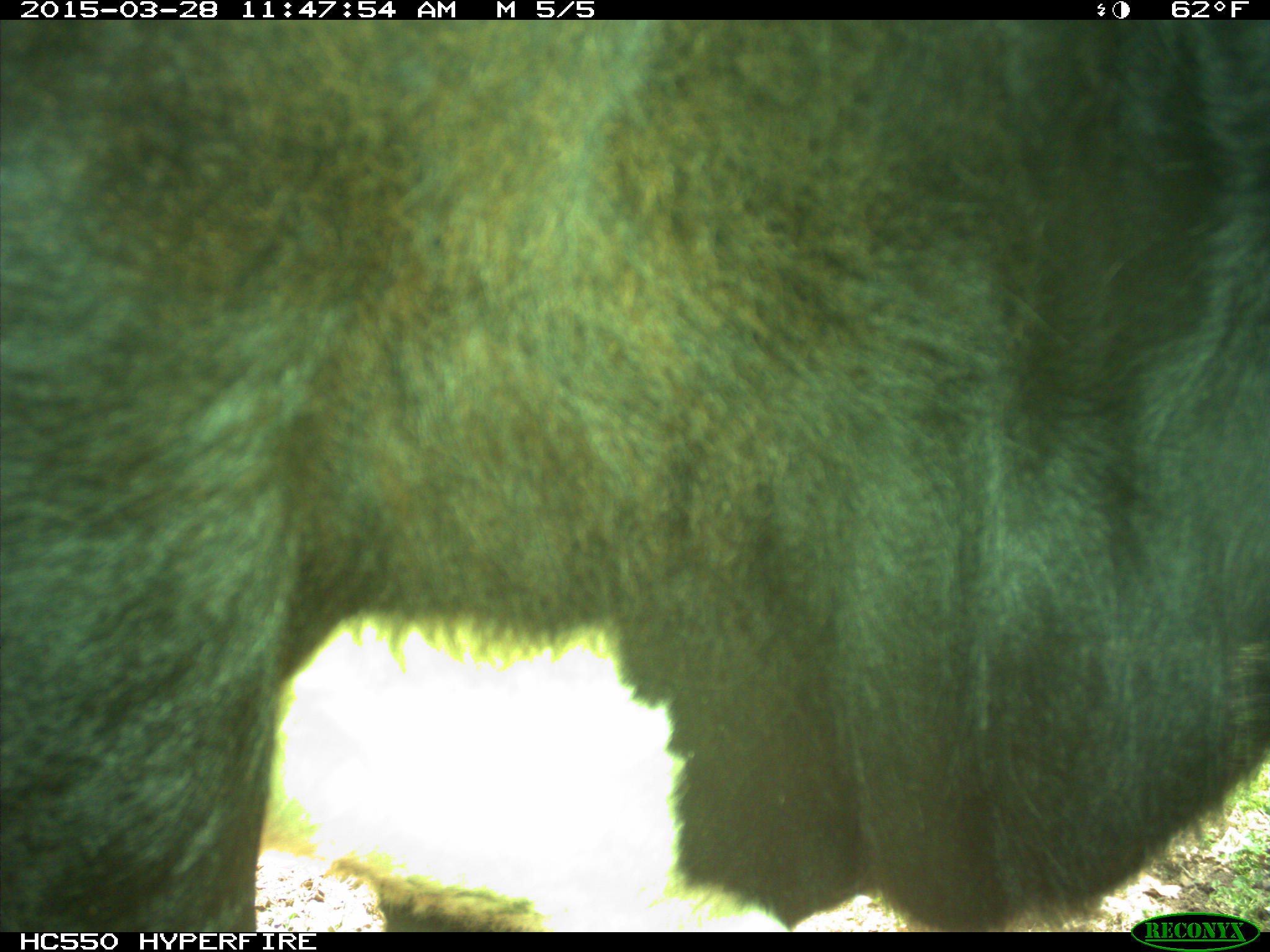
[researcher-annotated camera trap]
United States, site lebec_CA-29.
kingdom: Animalia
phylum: Chordata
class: Mammalia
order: Artiodactyla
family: Bovidae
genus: Bos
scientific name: Bos taurus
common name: domestic cow